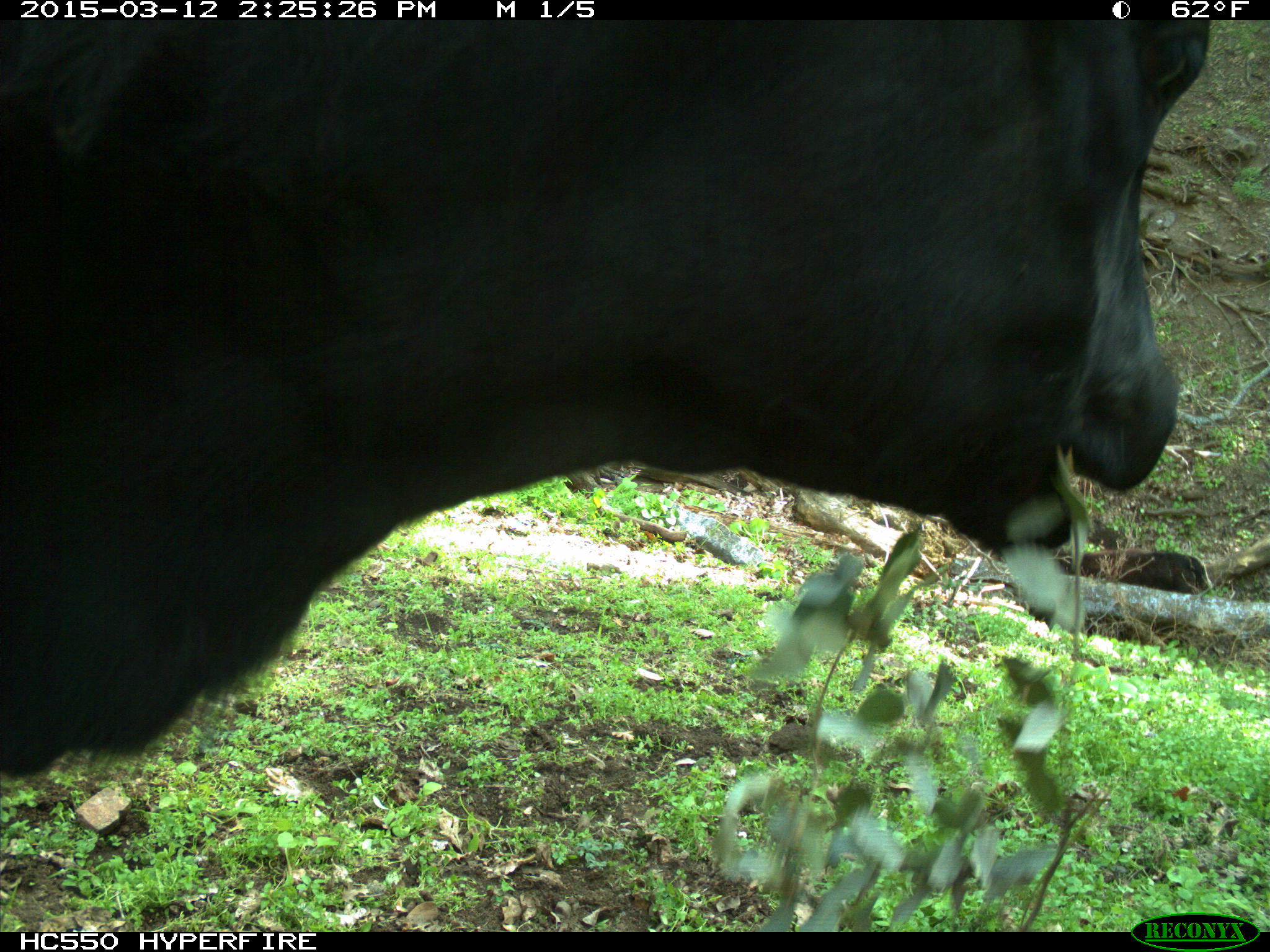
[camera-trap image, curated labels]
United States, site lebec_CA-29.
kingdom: Animalia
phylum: Chordata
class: Mammalia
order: Artiodactyla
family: Bovidae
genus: Bos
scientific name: Bos taurus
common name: domestic cow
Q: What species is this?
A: Bos taurus (domestic cow).